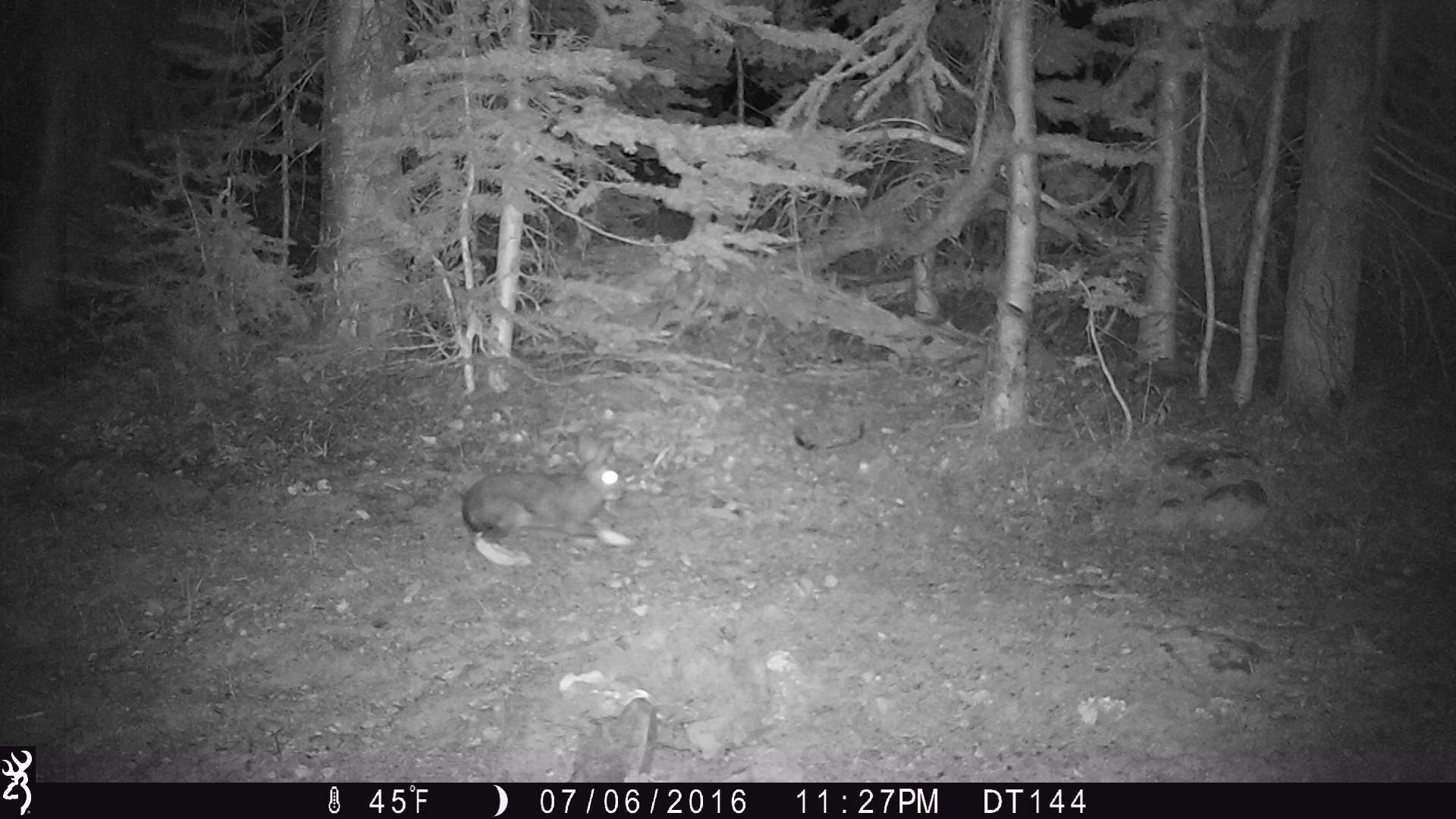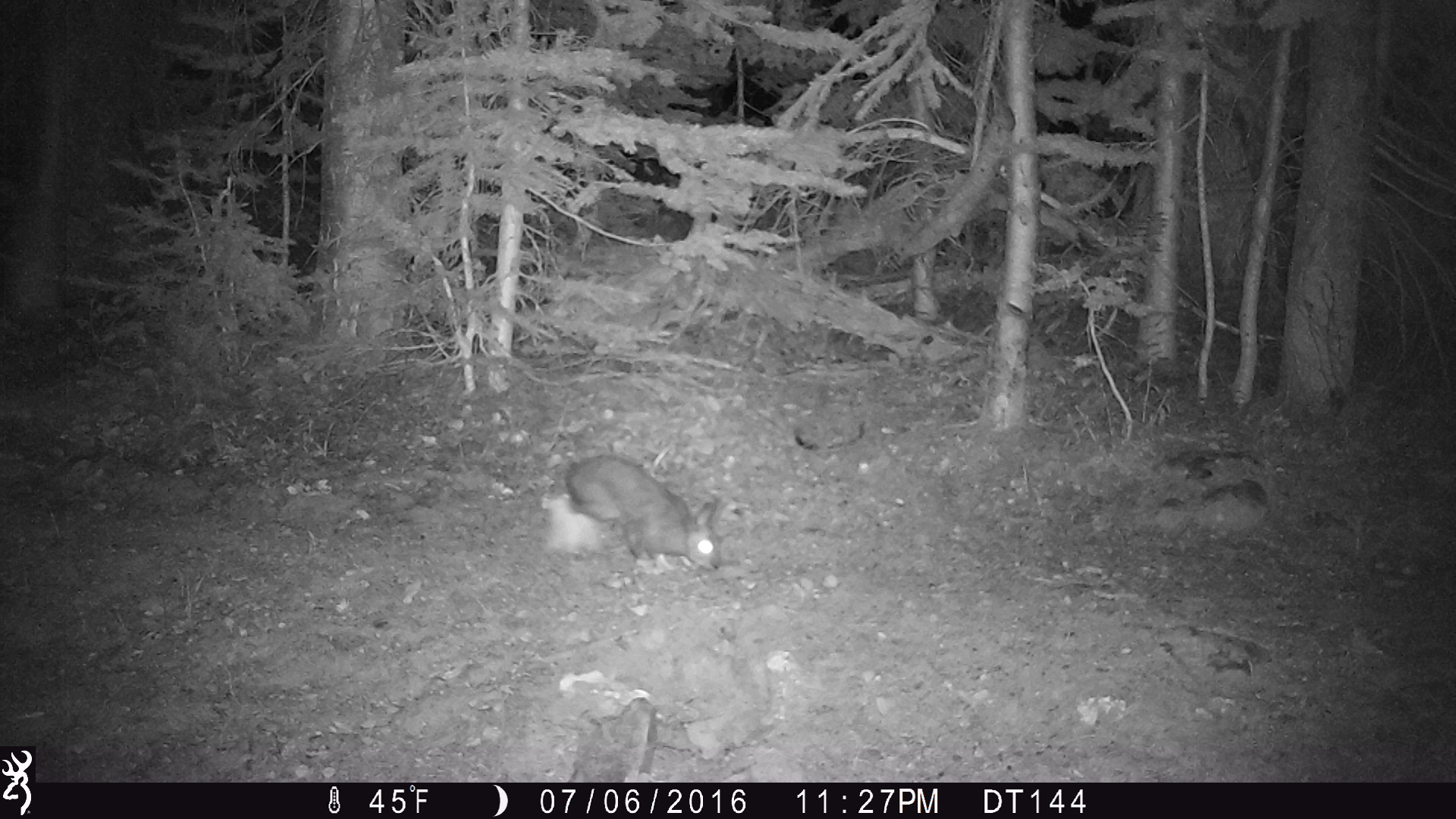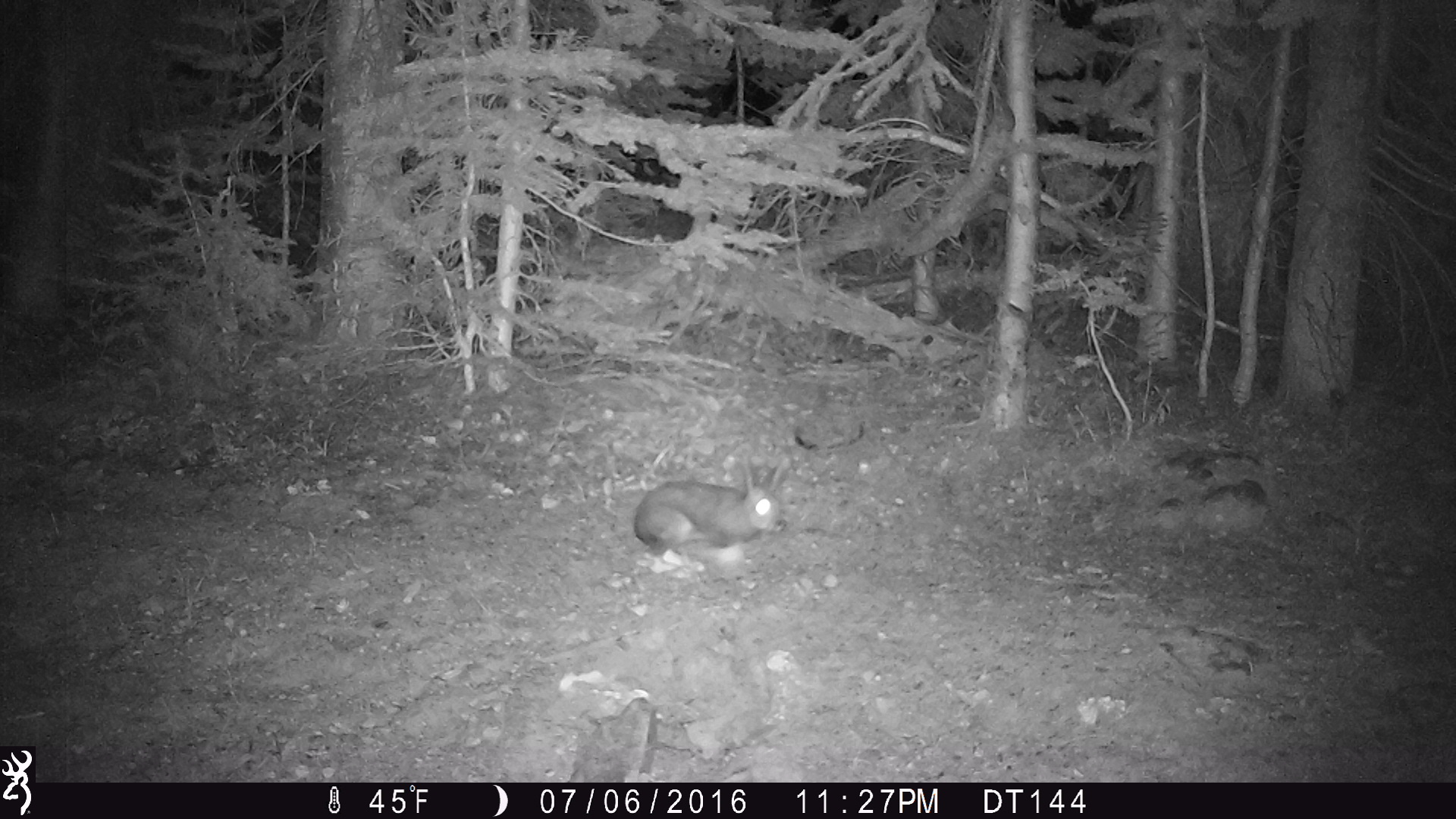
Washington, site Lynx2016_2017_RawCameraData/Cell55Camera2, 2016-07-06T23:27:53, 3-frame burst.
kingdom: Animalia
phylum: Chordata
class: Mammalia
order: Lagomorpha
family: Leporidae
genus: Lepus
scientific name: Lepus americanus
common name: snowshoe hare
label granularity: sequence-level